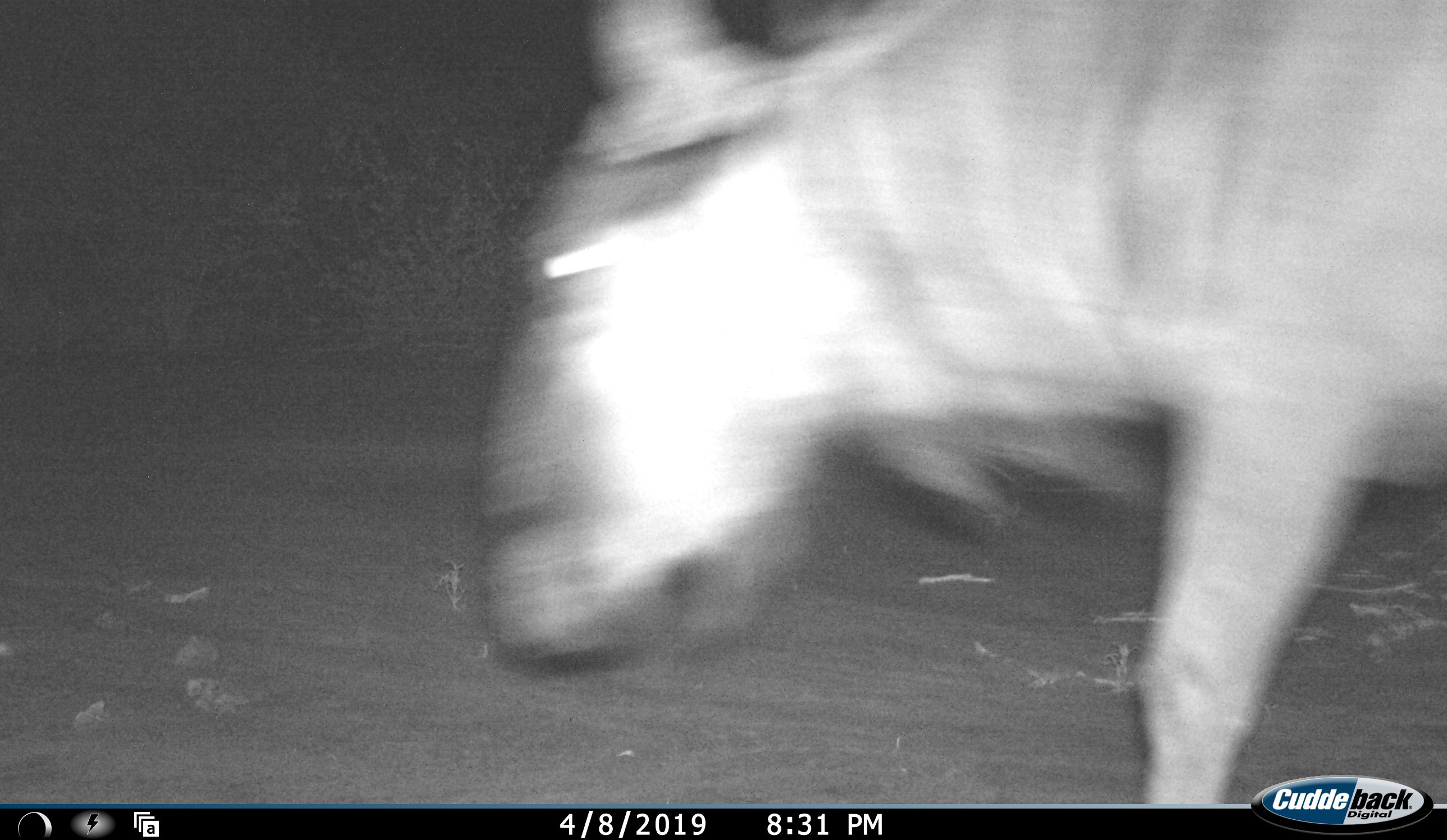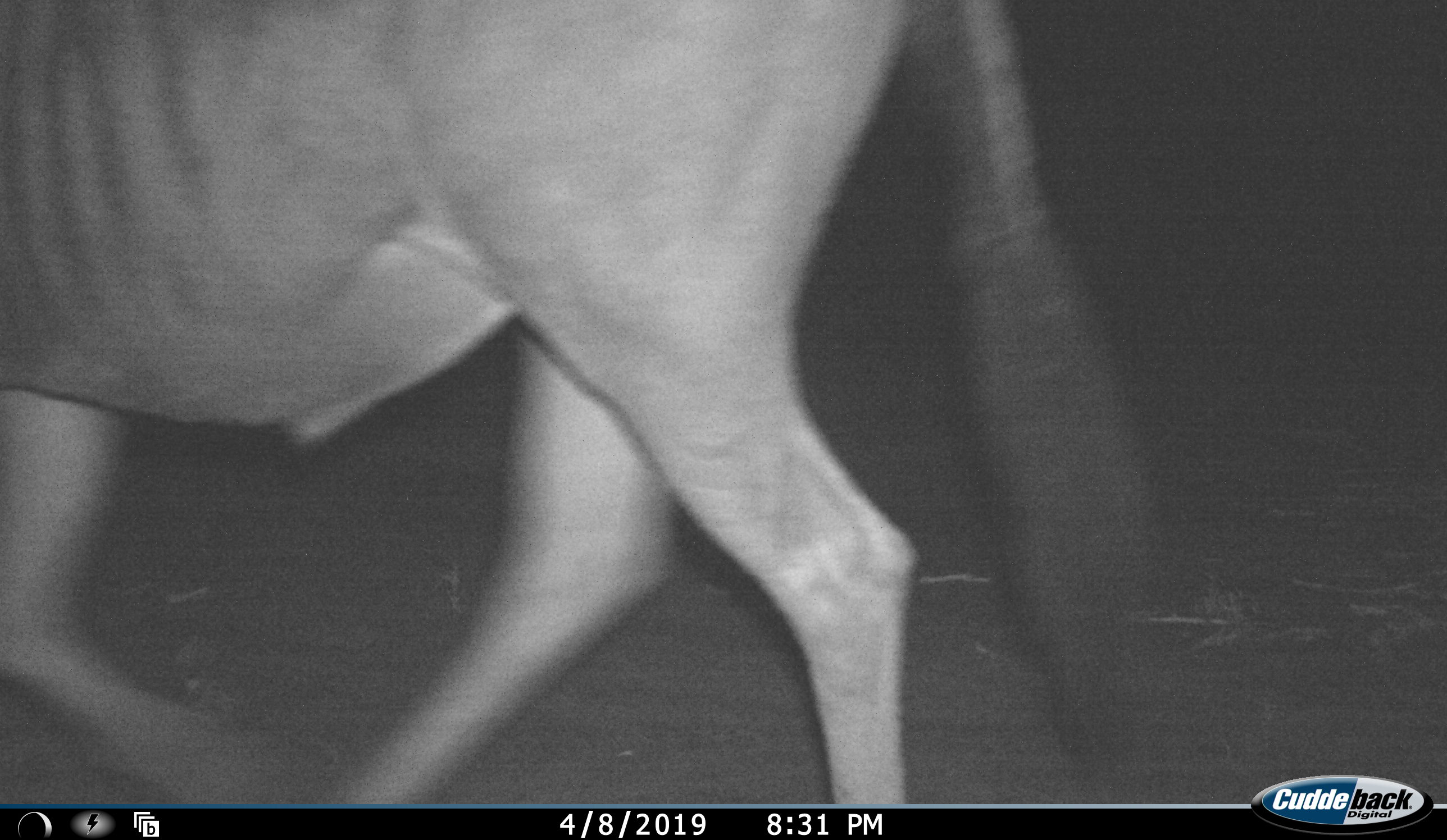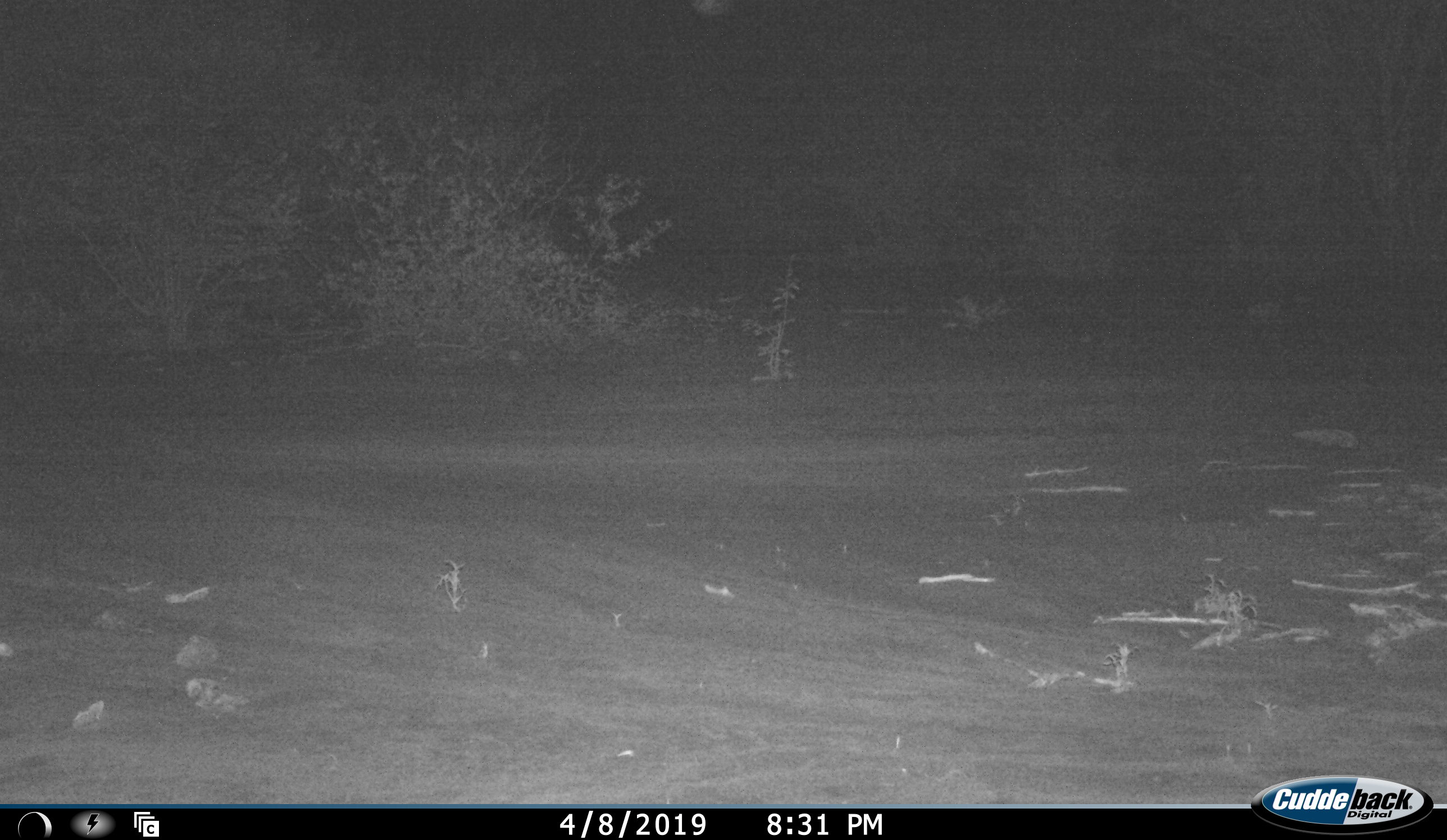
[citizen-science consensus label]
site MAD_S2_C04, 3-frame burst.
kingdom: Animalia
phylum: Chordata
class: Mammalia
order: Artiodactyla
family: Bovidae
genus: Connochaetes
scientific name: Connochaetes taurinus taurinus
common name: blue wildebeest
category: wildebeestblue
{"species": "wildebeestblue (blue wildebeest) (Connochaetes taurinus taurinus)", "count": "1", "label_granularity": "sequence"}